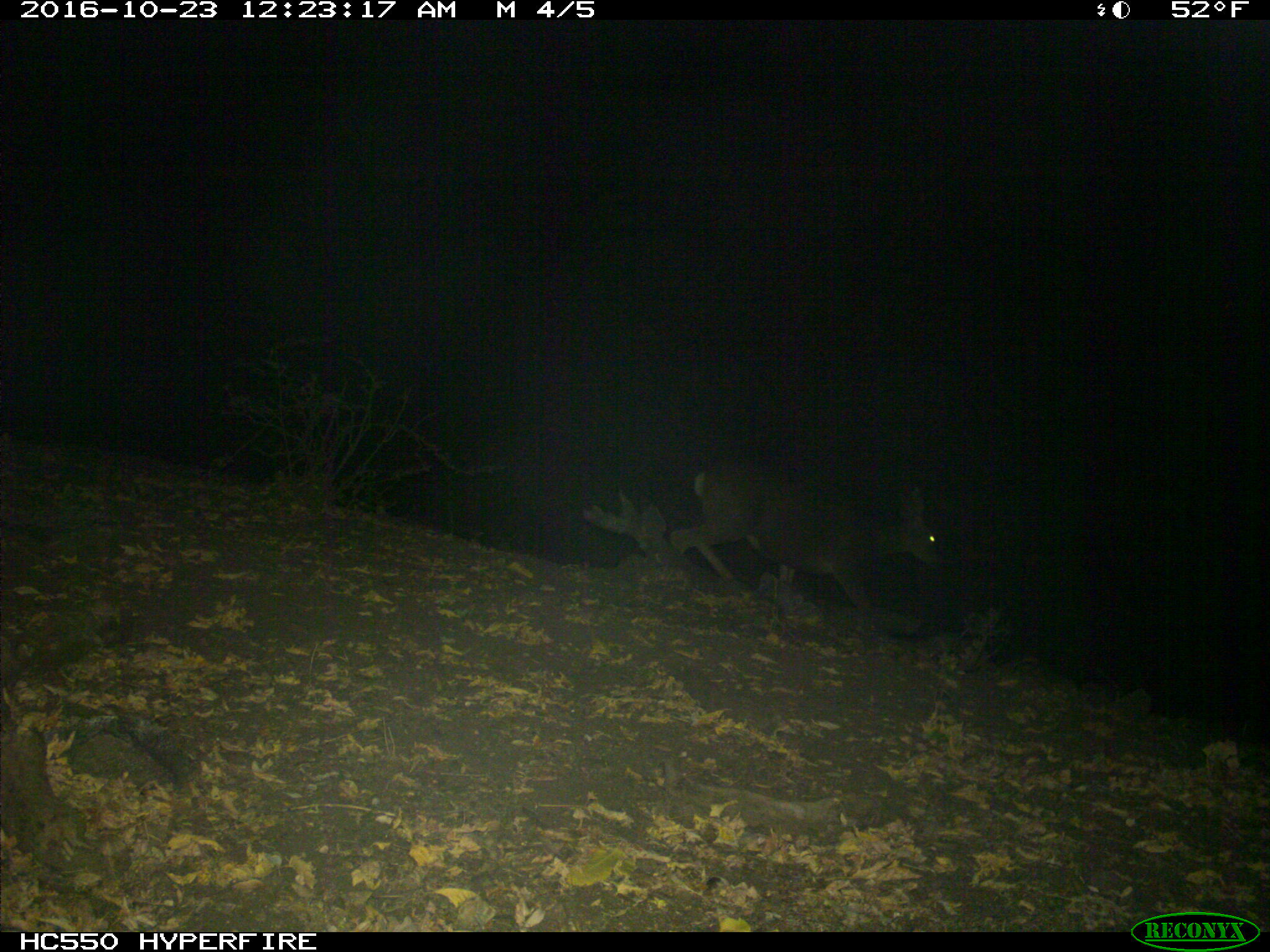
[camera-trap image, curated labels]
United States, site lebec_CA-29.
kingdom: Animalia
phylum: Chordata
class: Mammalia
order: Artiodactyla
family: Cervidae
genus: Odocoileus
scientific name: Odocoileus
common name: deer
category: unidentified deer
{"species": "unidentified deer (deer) (Odocoileus)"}